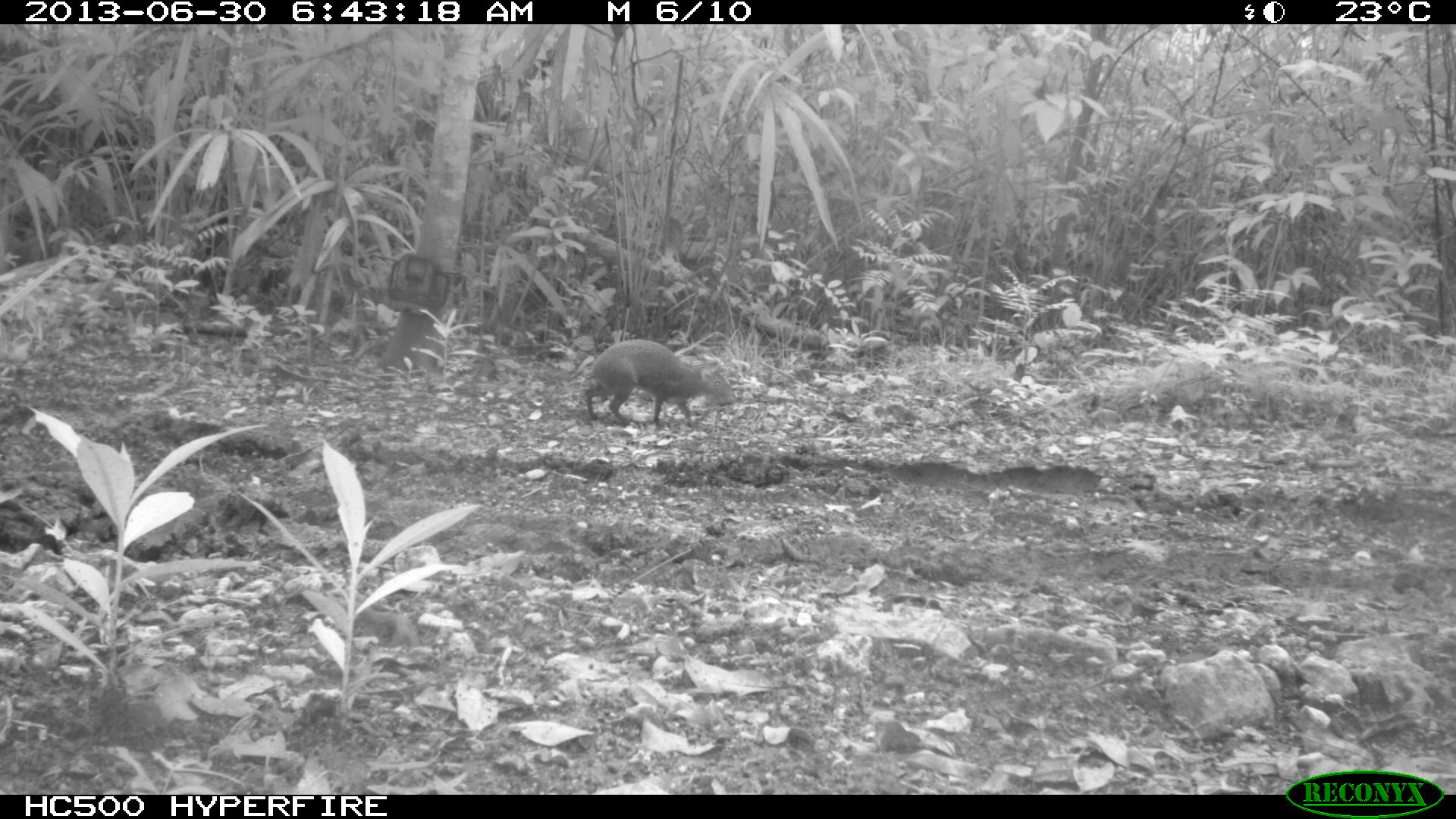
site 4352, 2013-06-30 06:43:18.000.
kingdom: Animalia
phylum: Chordata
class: Mammalia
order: Rodentia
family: Dasyproctidae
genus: Dasyprocta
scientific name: Dasyprocta punctata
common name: central american agouti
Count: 1.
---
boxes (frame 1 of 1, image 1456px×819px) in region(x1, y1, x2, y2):
dasyprocta punctata: region(584, 340, 738, 429)